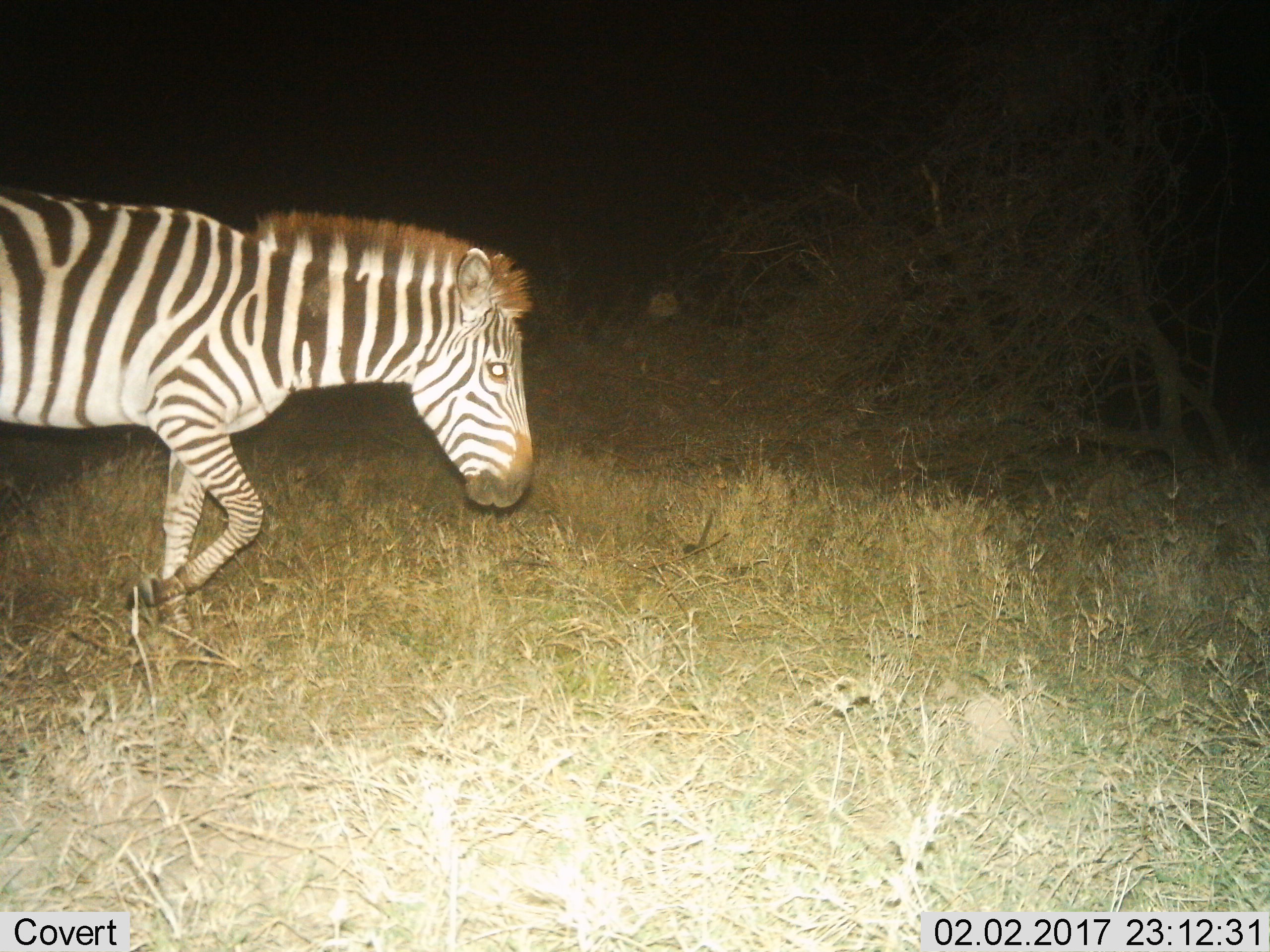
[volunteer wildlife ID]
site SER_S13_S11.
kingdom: Animalia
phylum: Chordata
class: Mammalia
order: Perissodactyla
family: Equidae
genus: Equus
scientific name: Equus quagga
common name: plains zebra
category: zebraplains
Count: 1.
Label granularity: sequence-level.